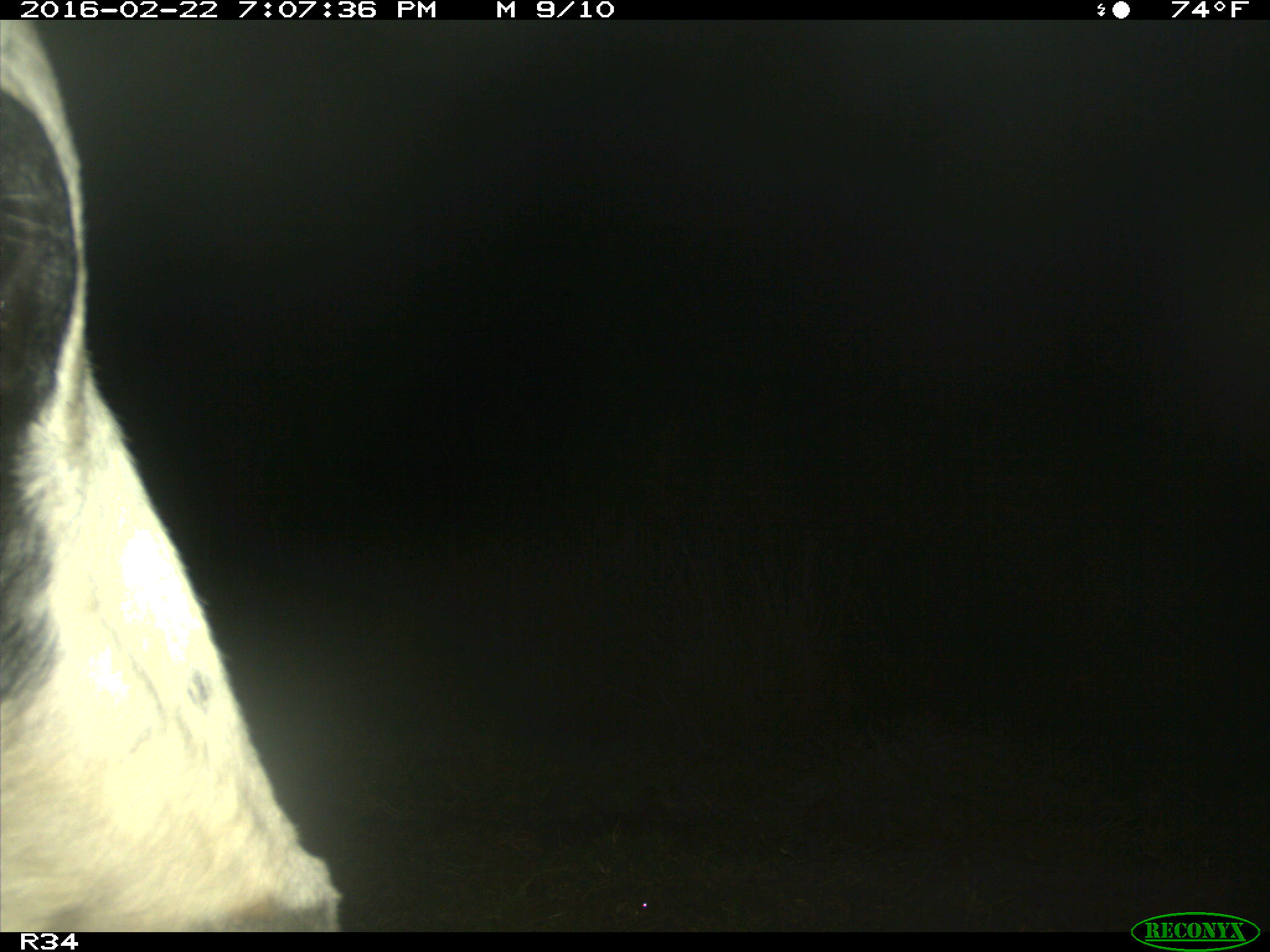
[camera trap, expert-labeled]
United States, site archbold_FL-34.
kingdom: Animalia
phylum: Chordata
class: Mammalia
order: Artiodactyla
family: Bovidae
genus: Bos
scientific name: Bos taurus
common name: domestic cow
Bos taurus (domestic cow).